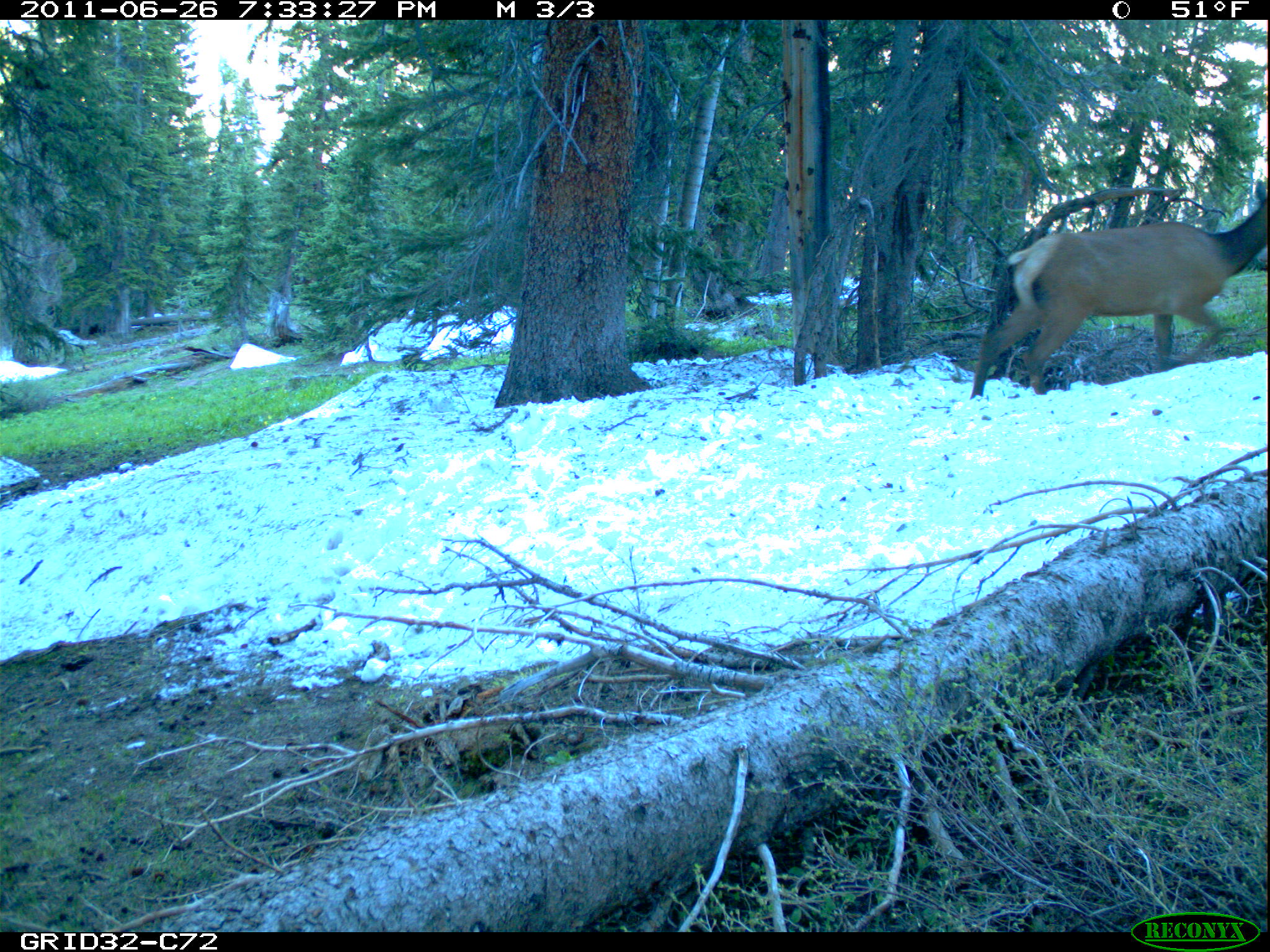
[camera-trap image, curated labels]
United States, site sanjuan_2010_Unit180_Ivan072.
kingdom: Animalia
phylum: Chordata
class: Mammalia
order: Artiodactyla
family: Cervidae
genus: Cervus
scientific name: Cervus elaphus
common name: red deer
Cervus elaphus (red deer).